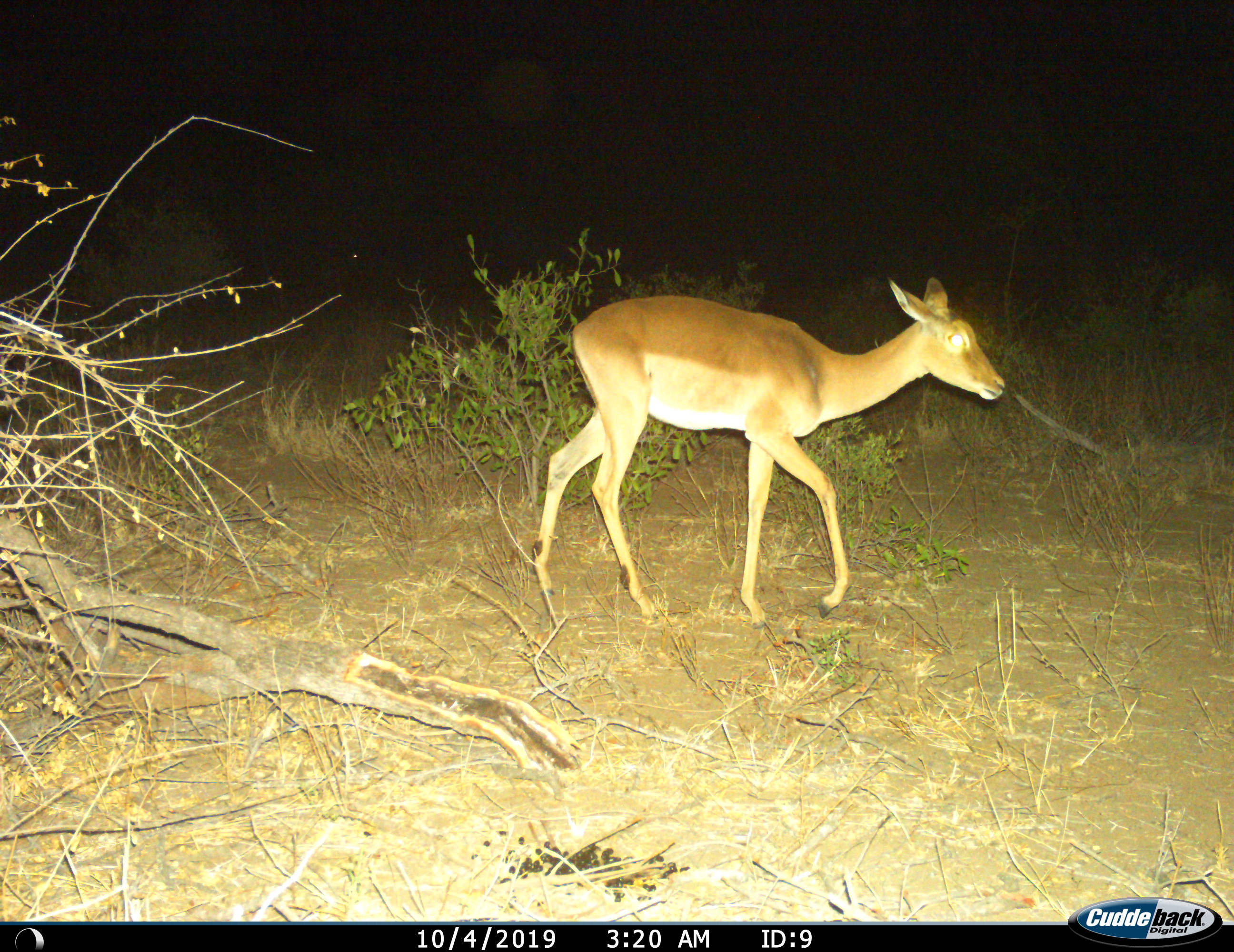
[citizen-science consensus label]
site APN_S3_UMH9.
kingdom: Animalia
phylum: Chordata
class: Mammalia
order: Artiodactyla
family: Bovidae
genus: Aepyceros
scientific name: Aepyceros melampus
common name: impala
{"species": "impala (Aepyceros melampus)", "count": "1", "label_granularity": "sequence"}